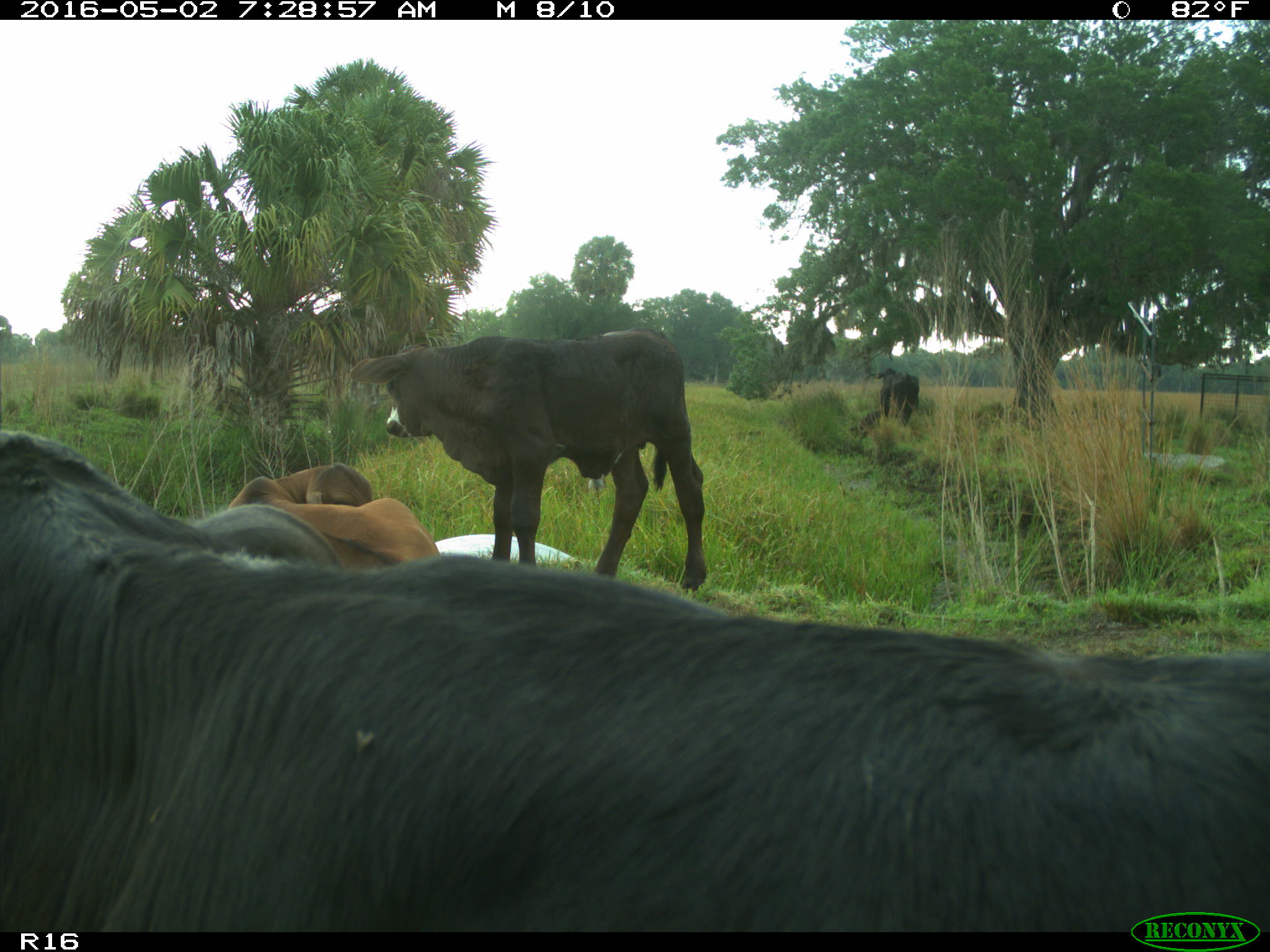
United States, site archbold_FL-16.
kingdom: Animalia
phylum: Chordata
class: Mammalia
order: Artiodactyla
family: Bovidae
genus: Bos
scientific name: Bos taurus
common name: domestic cow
Bos taurus (domestic cow).